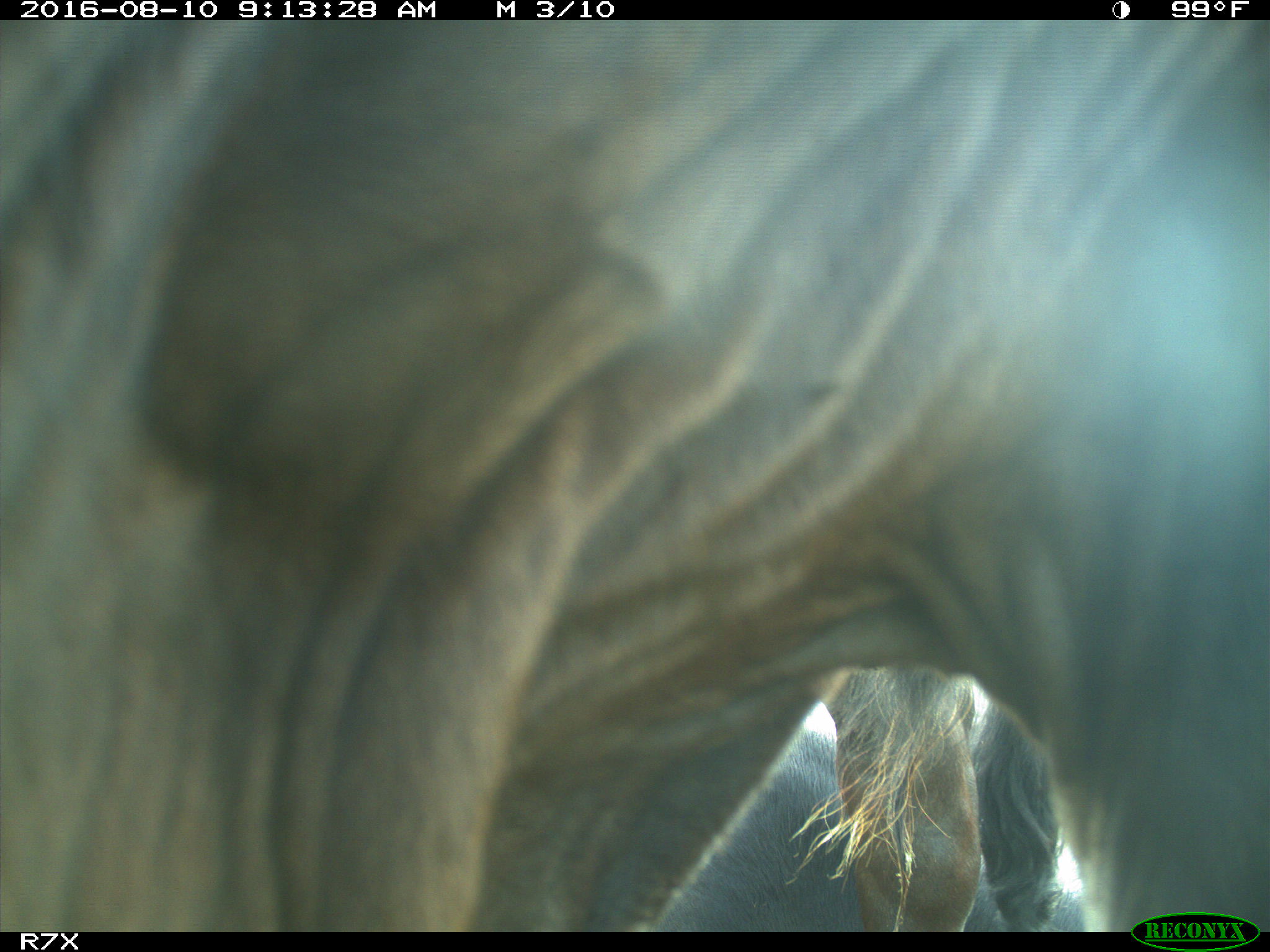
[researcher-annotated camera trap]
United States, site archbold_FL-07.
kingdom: Animalia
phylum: Chordata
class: Mammalia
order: Artiodactyla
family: Bovidae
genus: Bos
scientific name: Bos taurus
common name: domestic cow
Bos taurus (domestic cow).